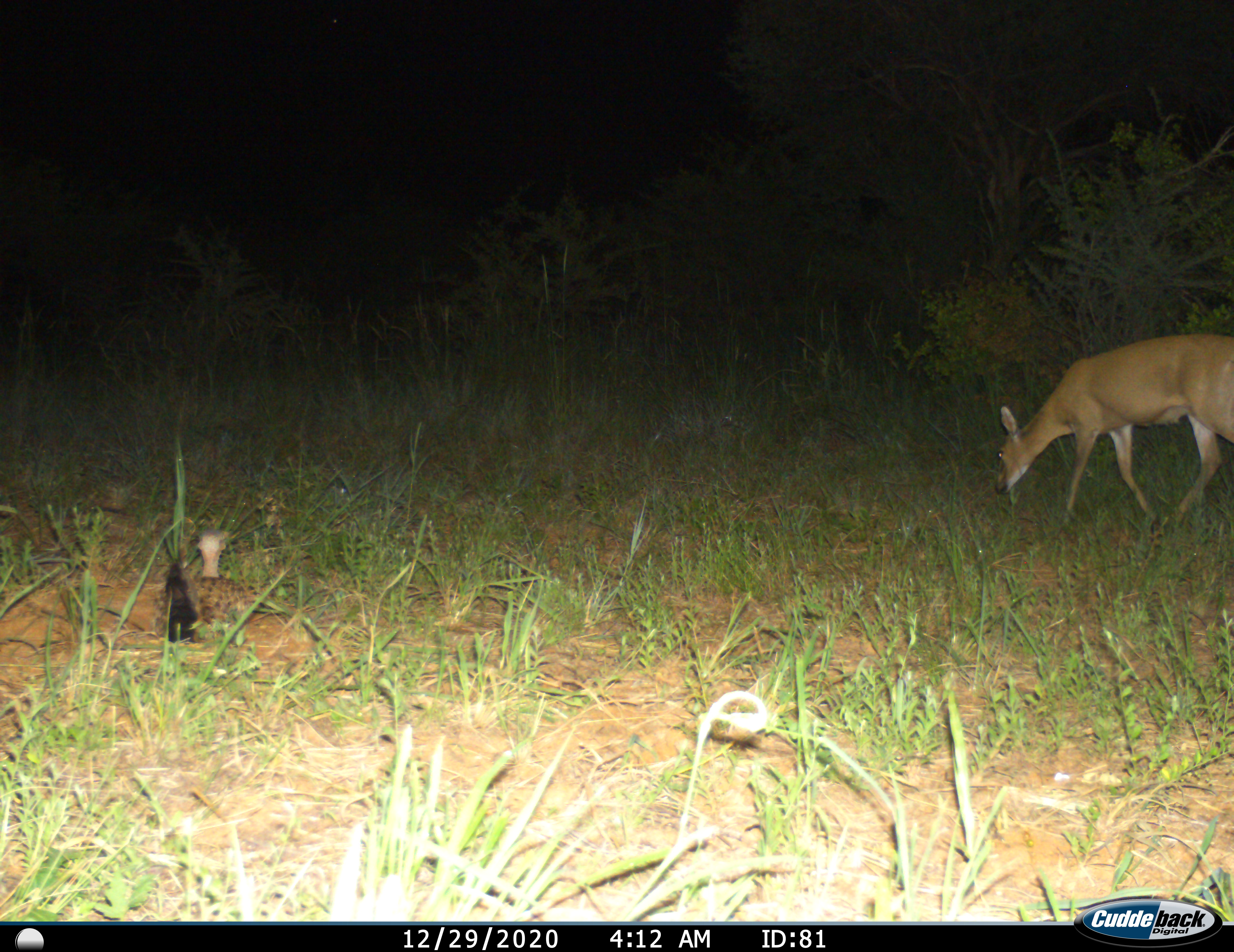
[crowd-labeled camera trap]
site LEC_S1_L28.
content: unidentified animal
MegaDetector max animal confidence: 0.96